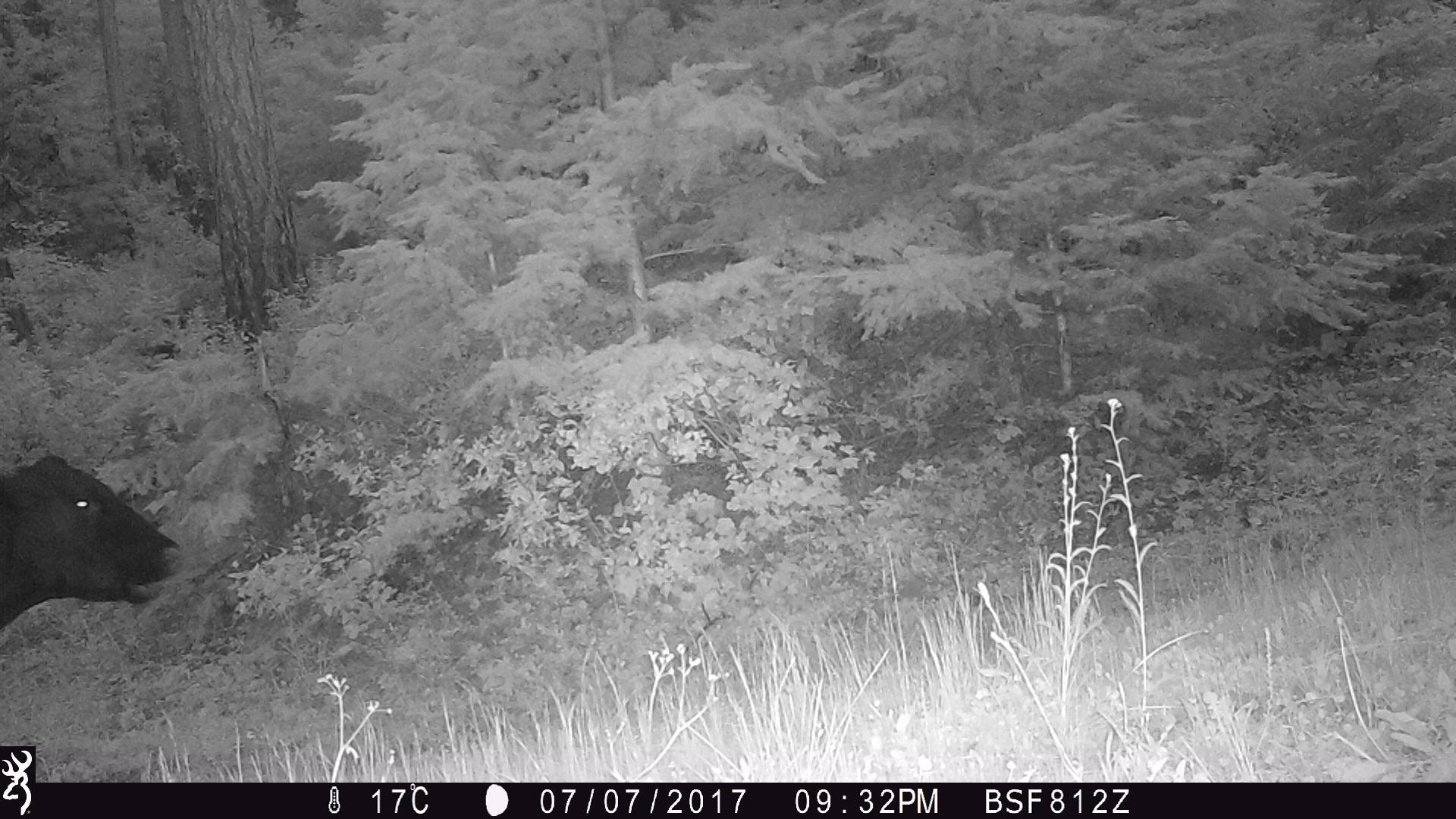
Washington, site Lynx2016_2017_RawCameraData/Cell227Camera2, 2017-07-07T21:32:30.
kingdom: Animalia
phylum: Chordata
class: Mammalia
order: Artiodactyla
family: Bovidae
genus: Bos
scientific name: Bos taurus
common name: domestic cattle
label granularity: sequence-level